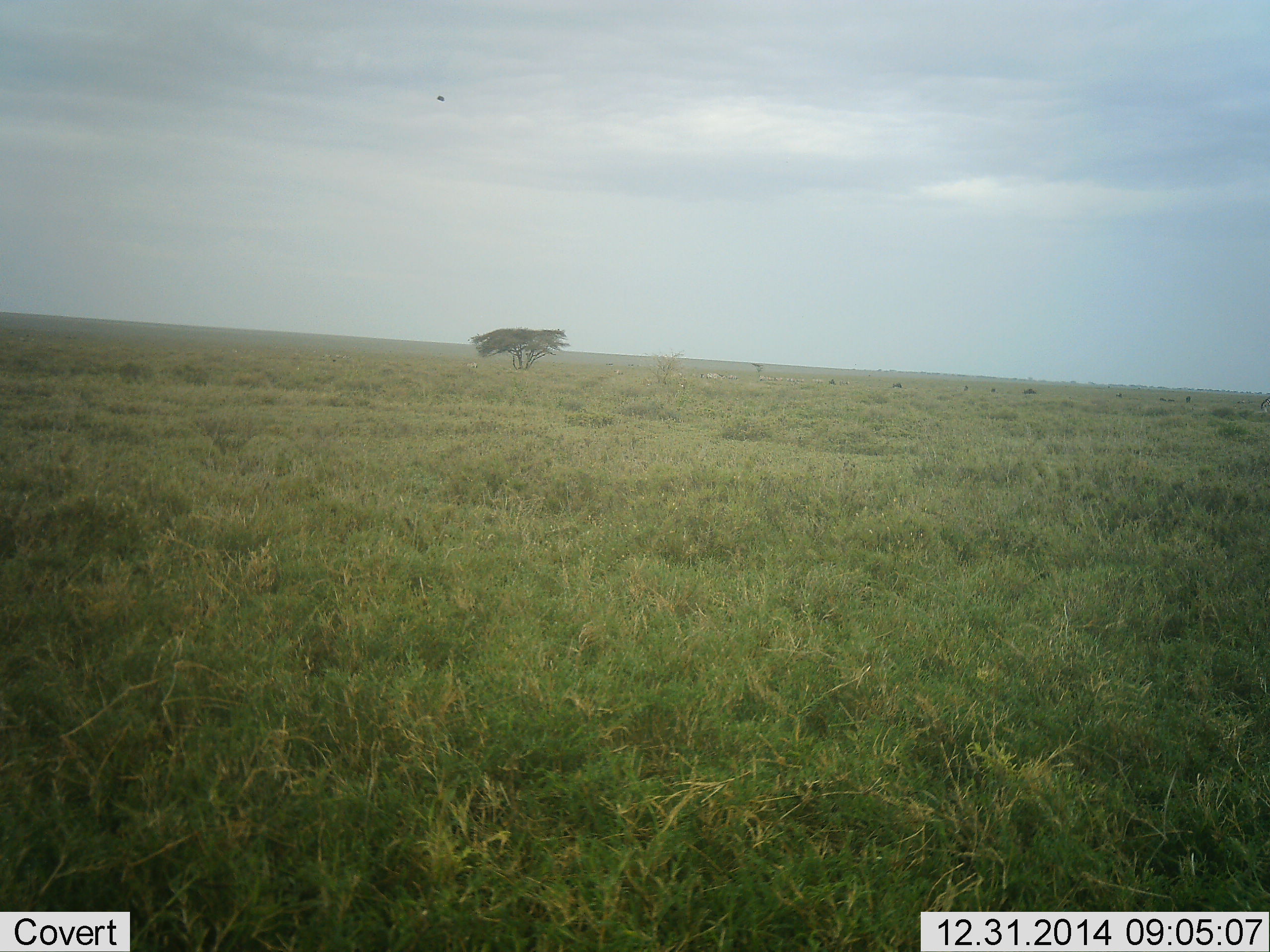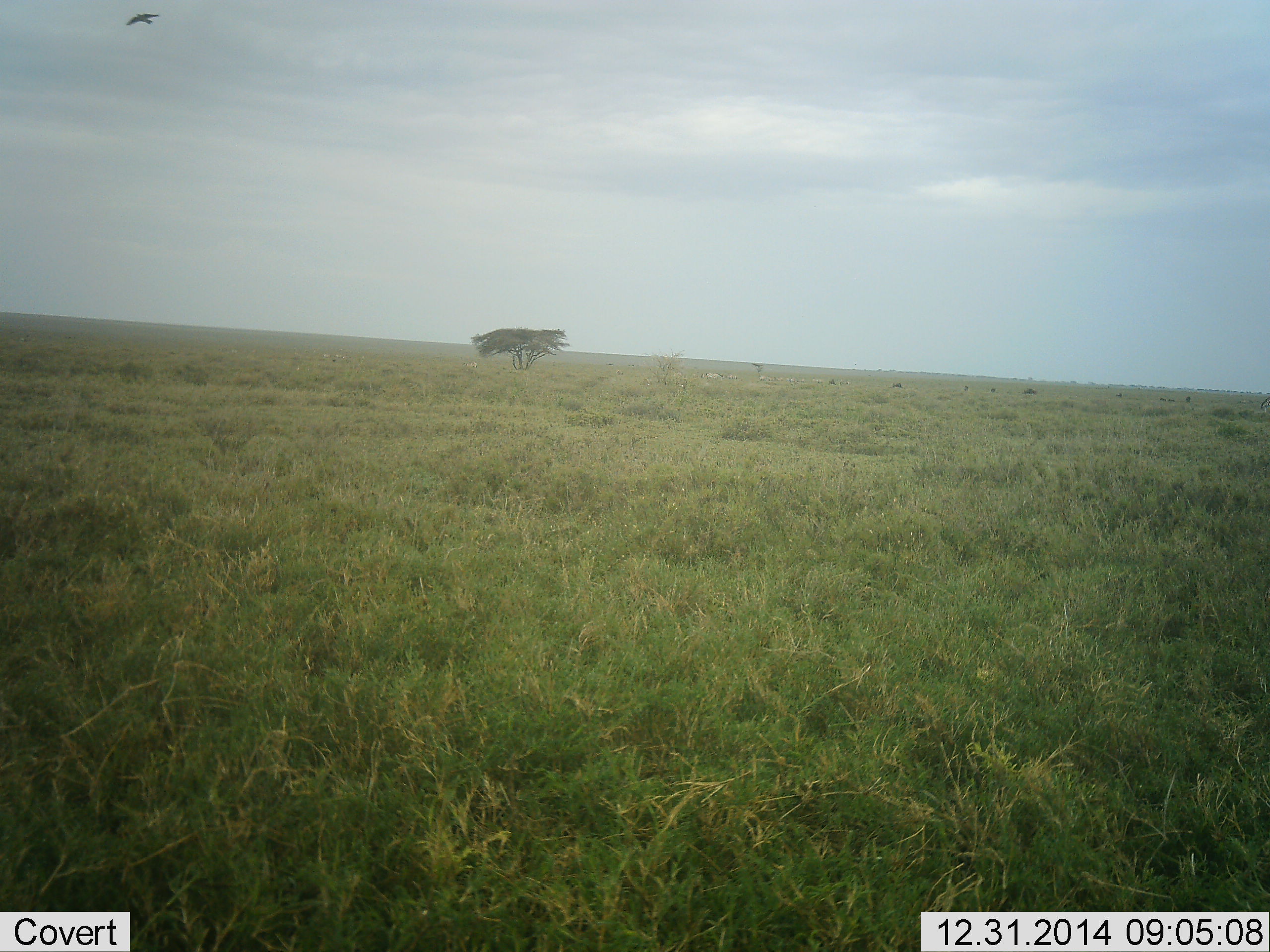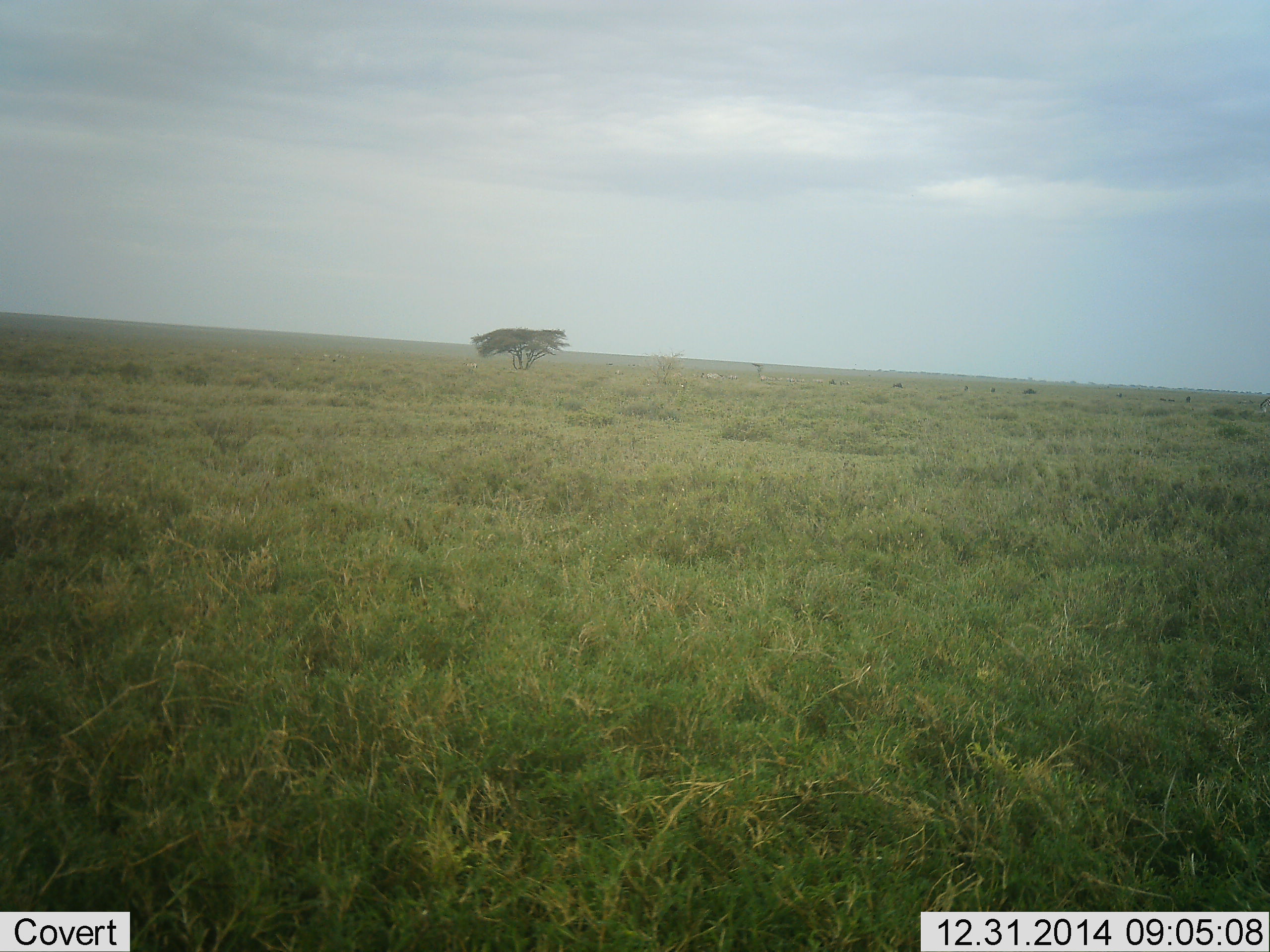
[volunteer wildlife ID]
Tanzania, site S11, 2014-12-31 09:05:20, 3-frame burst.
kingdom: Animalia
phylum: Chordata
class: Aves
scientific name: Aves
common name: bird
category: otherbird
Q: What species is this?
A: Otherbird (bird) (Aves).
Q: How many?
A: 1.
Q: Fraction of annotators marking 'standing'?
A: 0%.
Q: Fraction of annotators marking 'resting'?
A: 0%.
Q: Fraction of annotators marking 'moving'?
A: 100%.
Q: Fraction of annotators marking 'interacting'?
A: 0%.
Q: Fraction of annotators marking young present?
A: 0%.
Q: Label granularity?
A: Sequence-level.